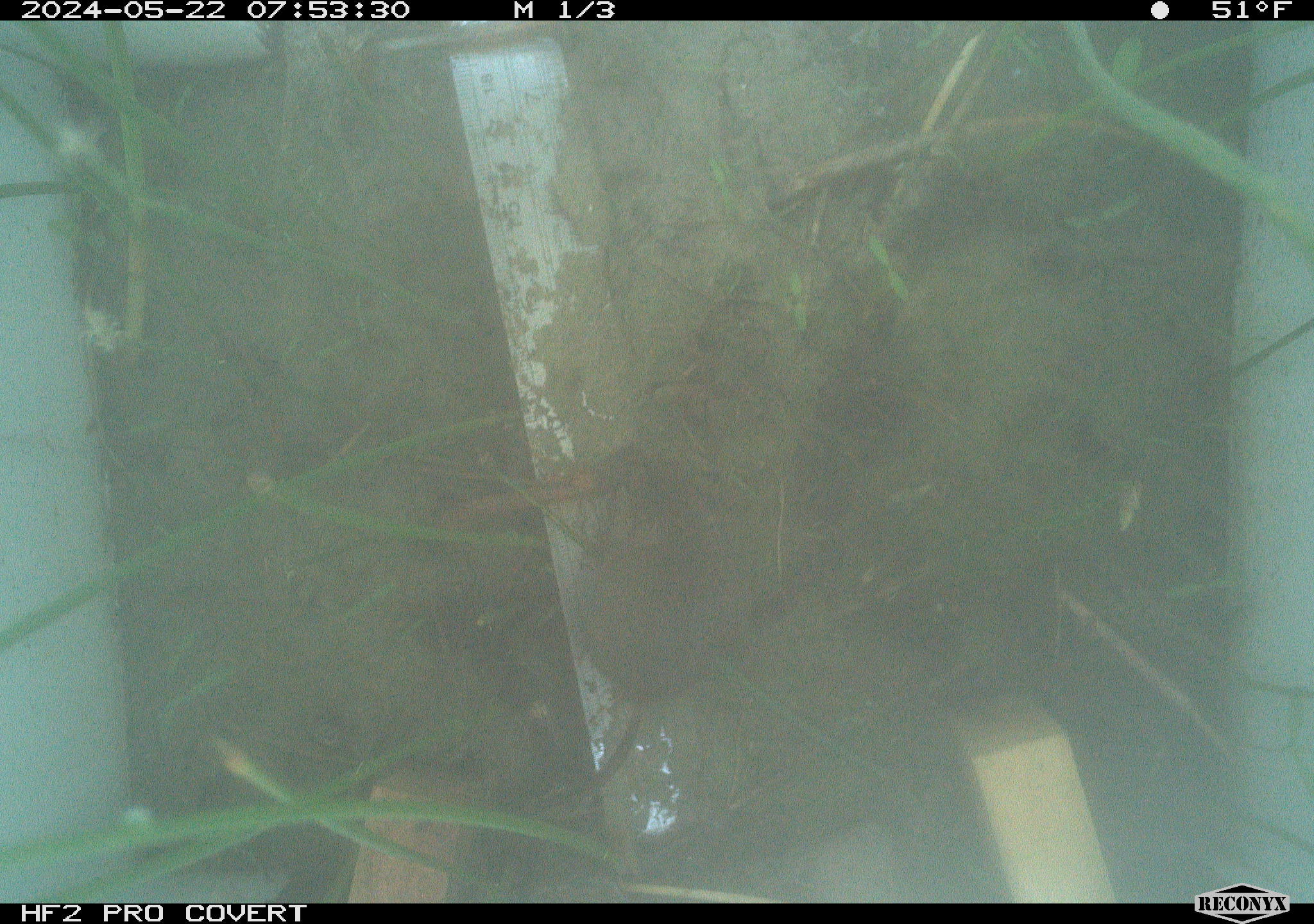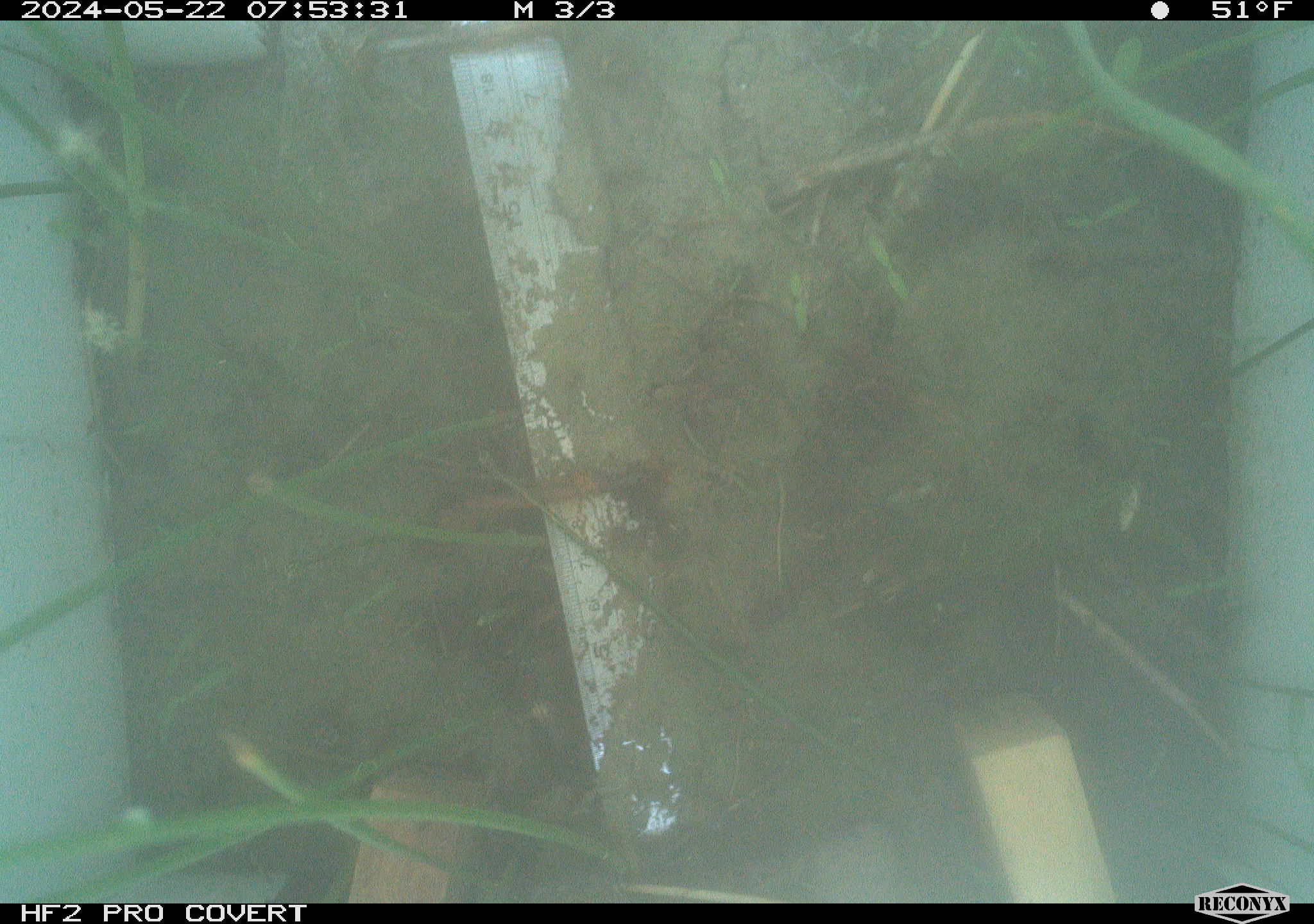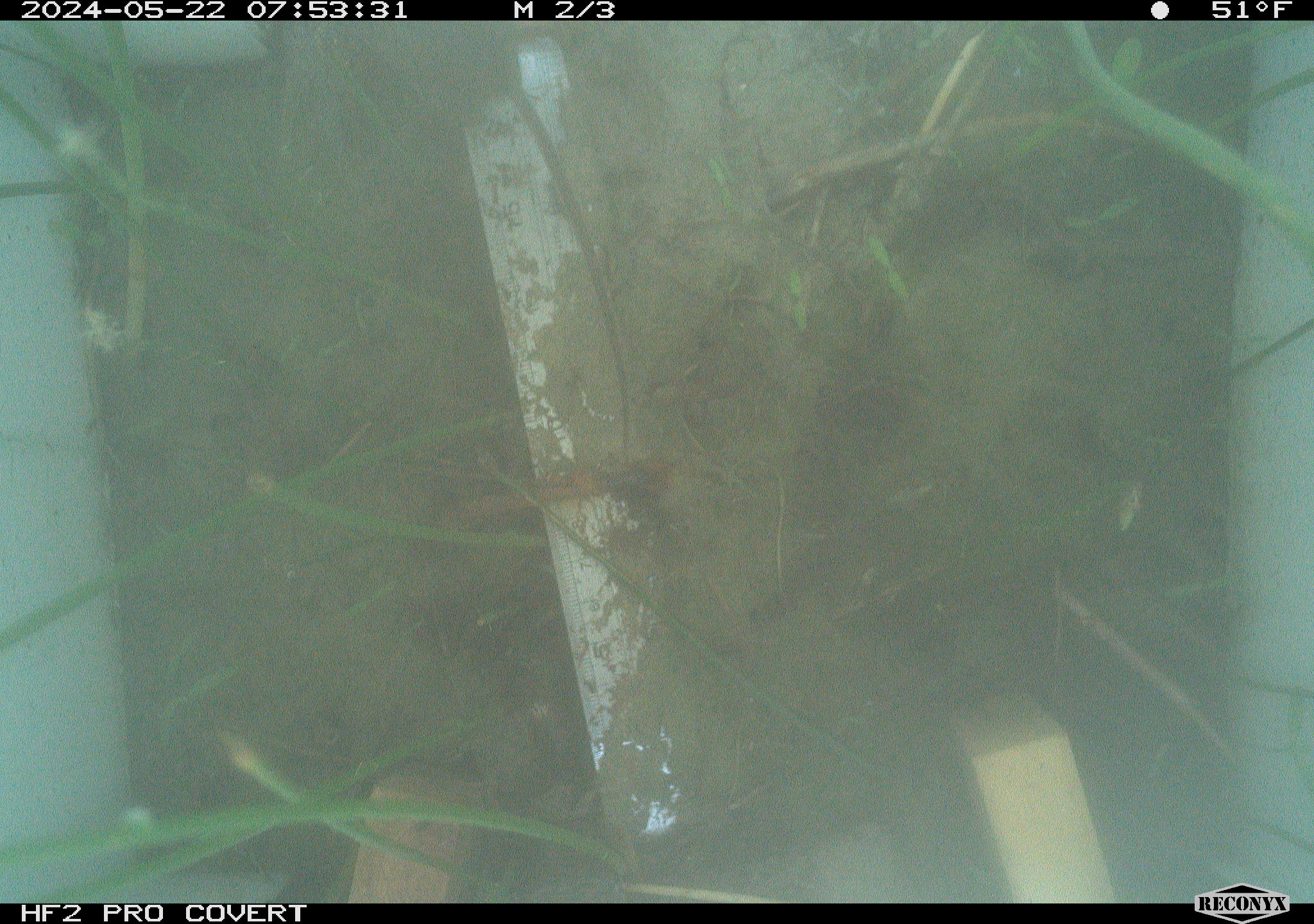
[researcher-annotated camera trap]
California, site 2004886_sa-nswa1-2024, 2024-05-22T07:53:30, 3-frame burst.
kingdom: Animalia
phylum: Chordata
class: Mammalia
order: Rodentia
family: Cricetidae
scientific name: Arvicolinae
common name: voles, lemmings, and muskrats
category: arvicolinae subfamily